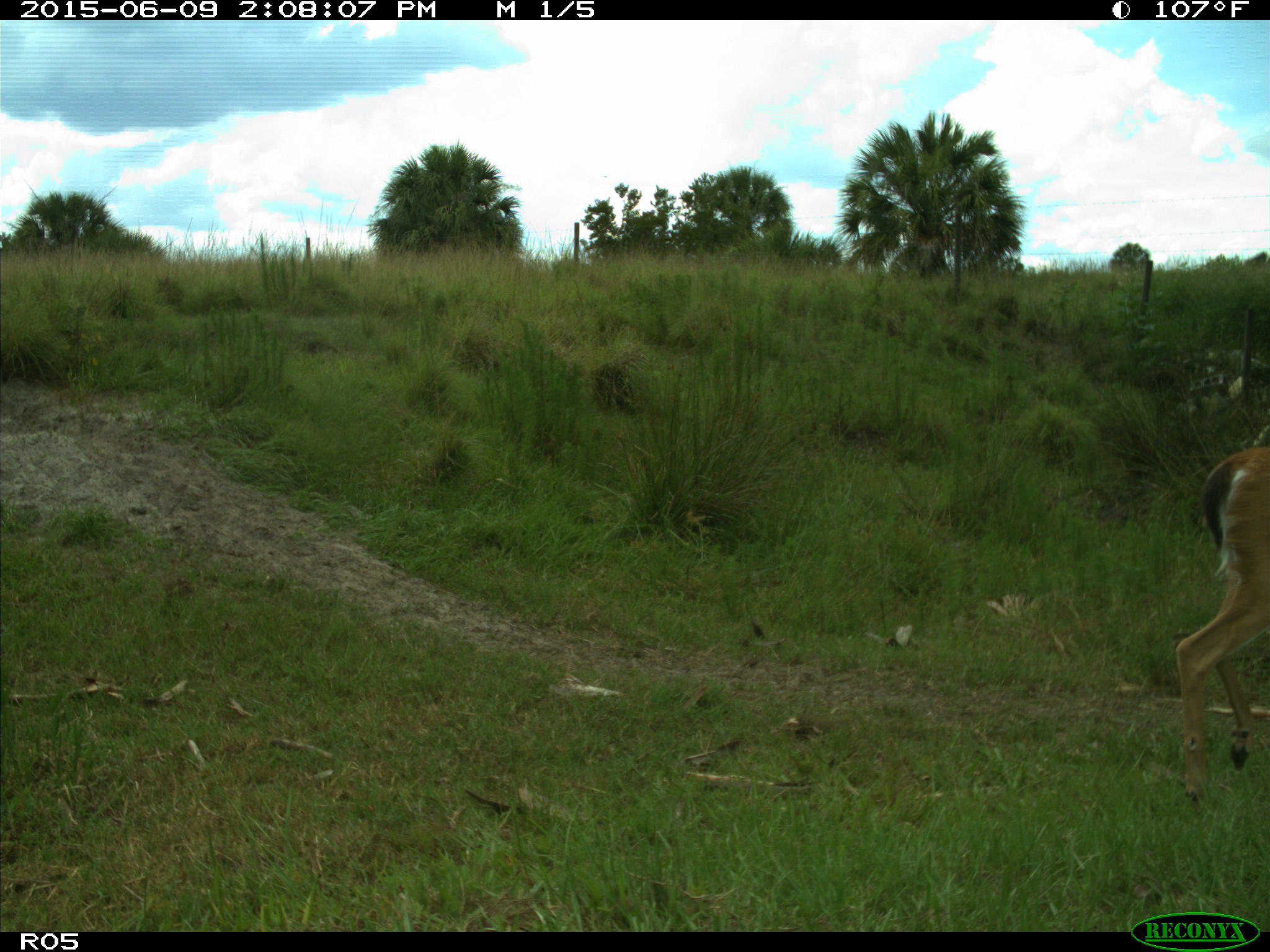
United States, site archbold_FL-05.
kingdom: Animalia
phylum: Chordata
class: Mammalia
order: Artiodactyla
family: Cervidae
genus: Odocoileus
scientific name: Odocoileus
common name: deer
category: unidentified deer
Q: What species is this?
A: Unidentified deer (deer) (Odocoileus).